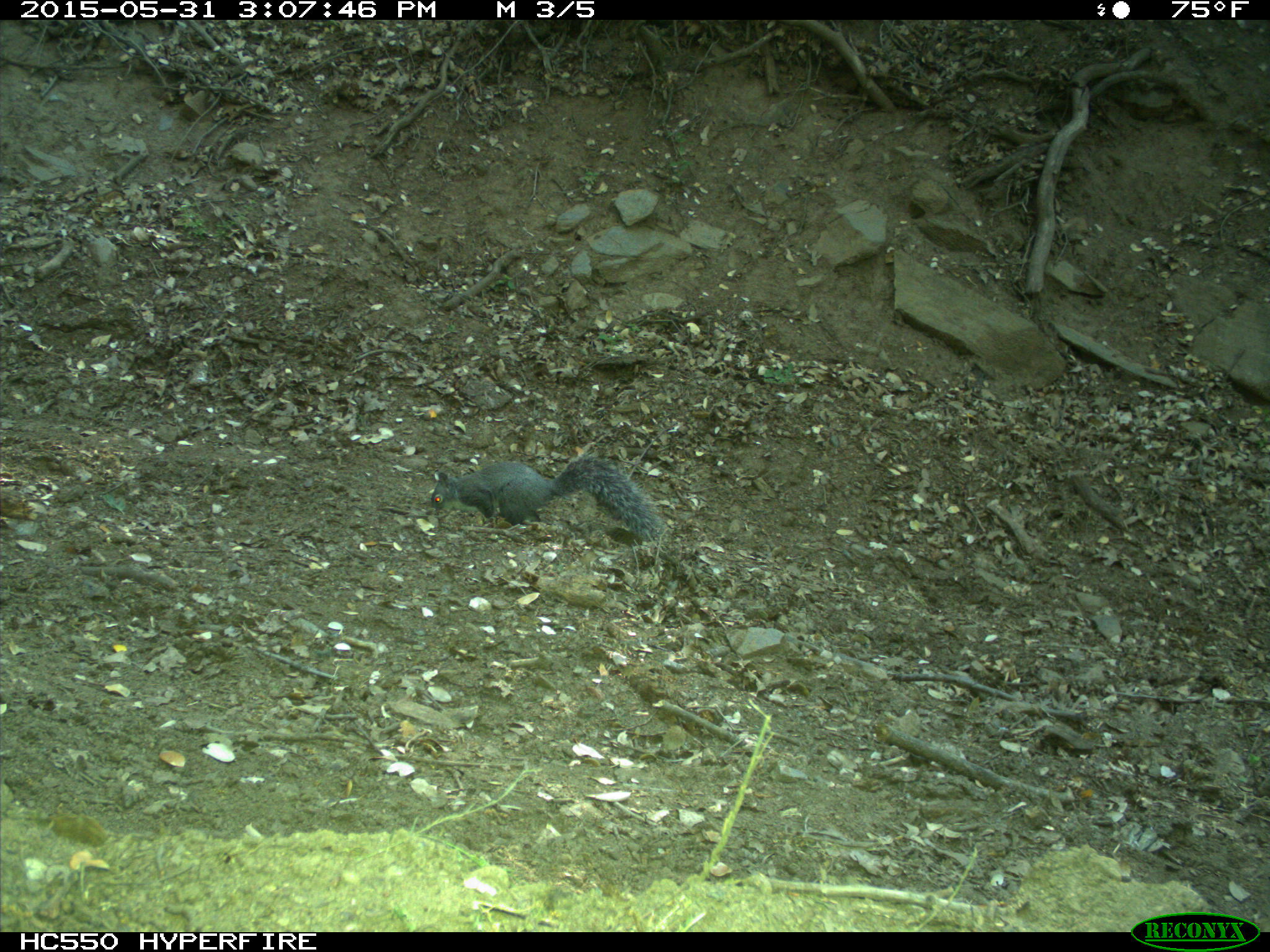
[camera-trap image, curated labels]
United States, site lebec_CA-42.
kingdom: Animalia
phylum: Chordata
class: Mammalia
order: Rodentia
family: Sciuridae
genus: Sciurus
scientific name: Sciurus carolinensis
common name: eastern gray squirrel